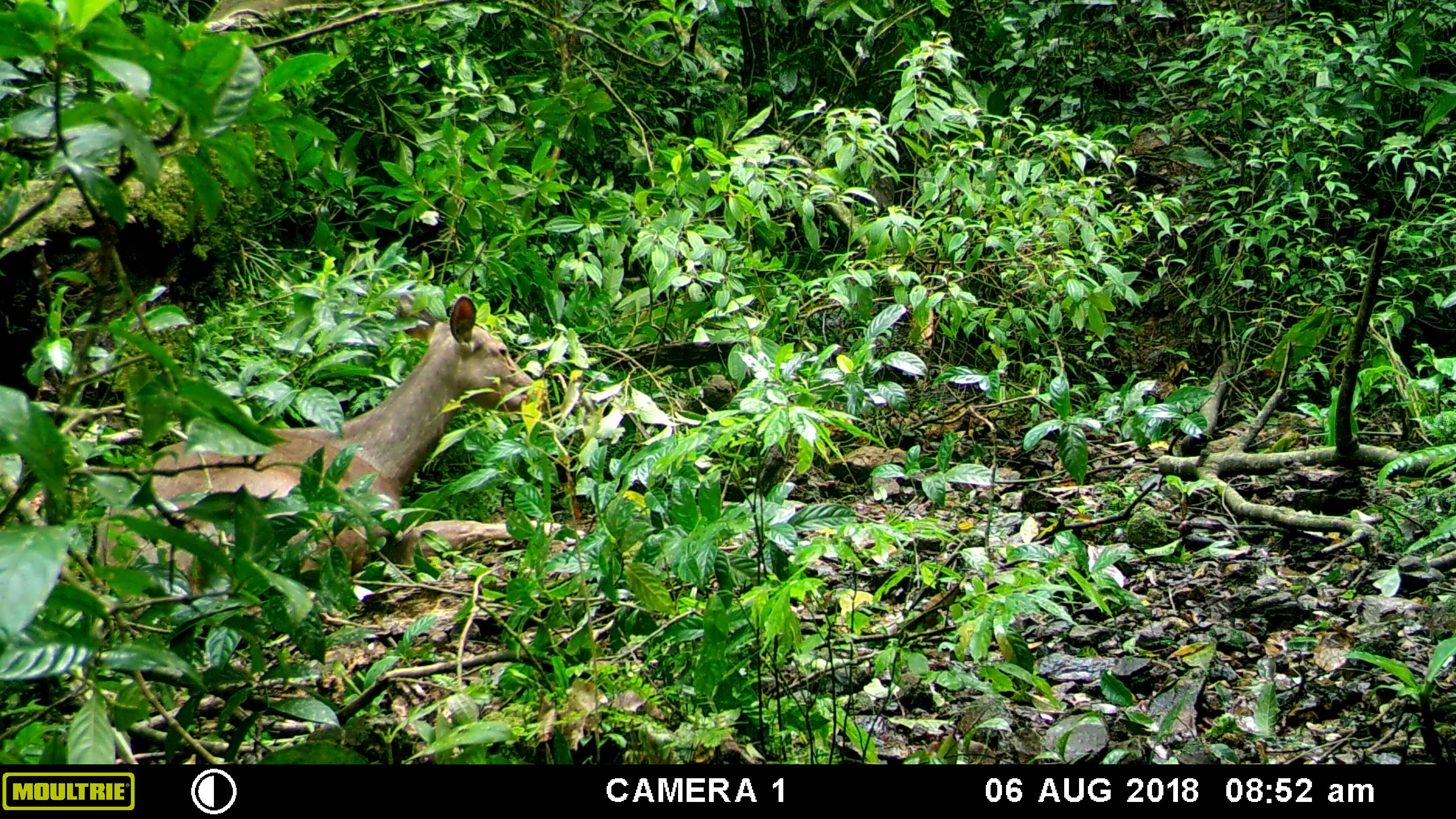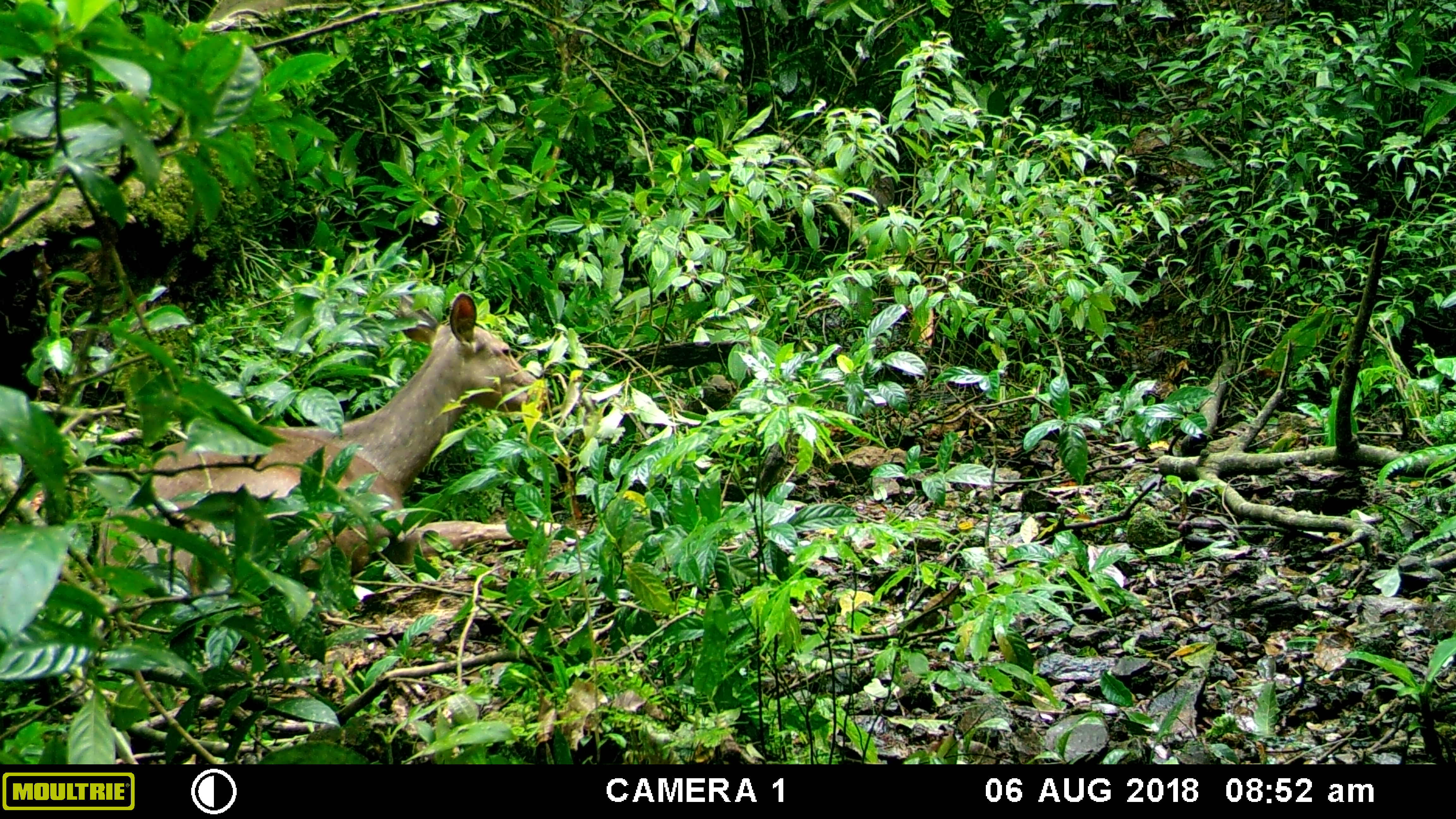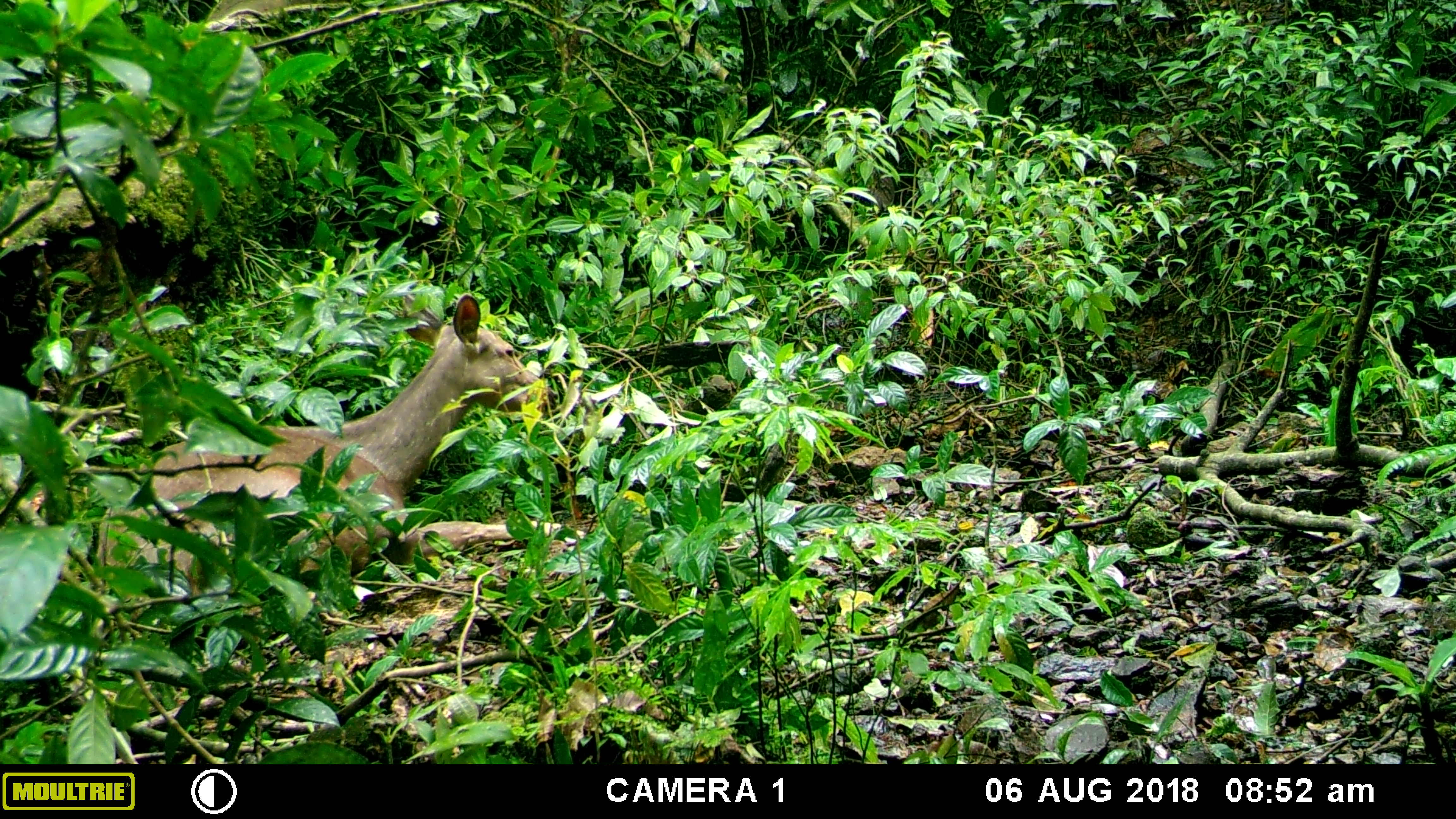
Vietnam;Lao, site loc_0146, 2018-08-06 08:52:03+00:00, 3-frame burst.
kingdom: Animalia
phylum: Chordata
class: Mammalia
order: Artiodactyla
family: Cervidae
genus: Rusa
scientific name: Rusa unicolor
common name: sambar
Sambar (Rusa unicolor). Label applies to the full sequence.